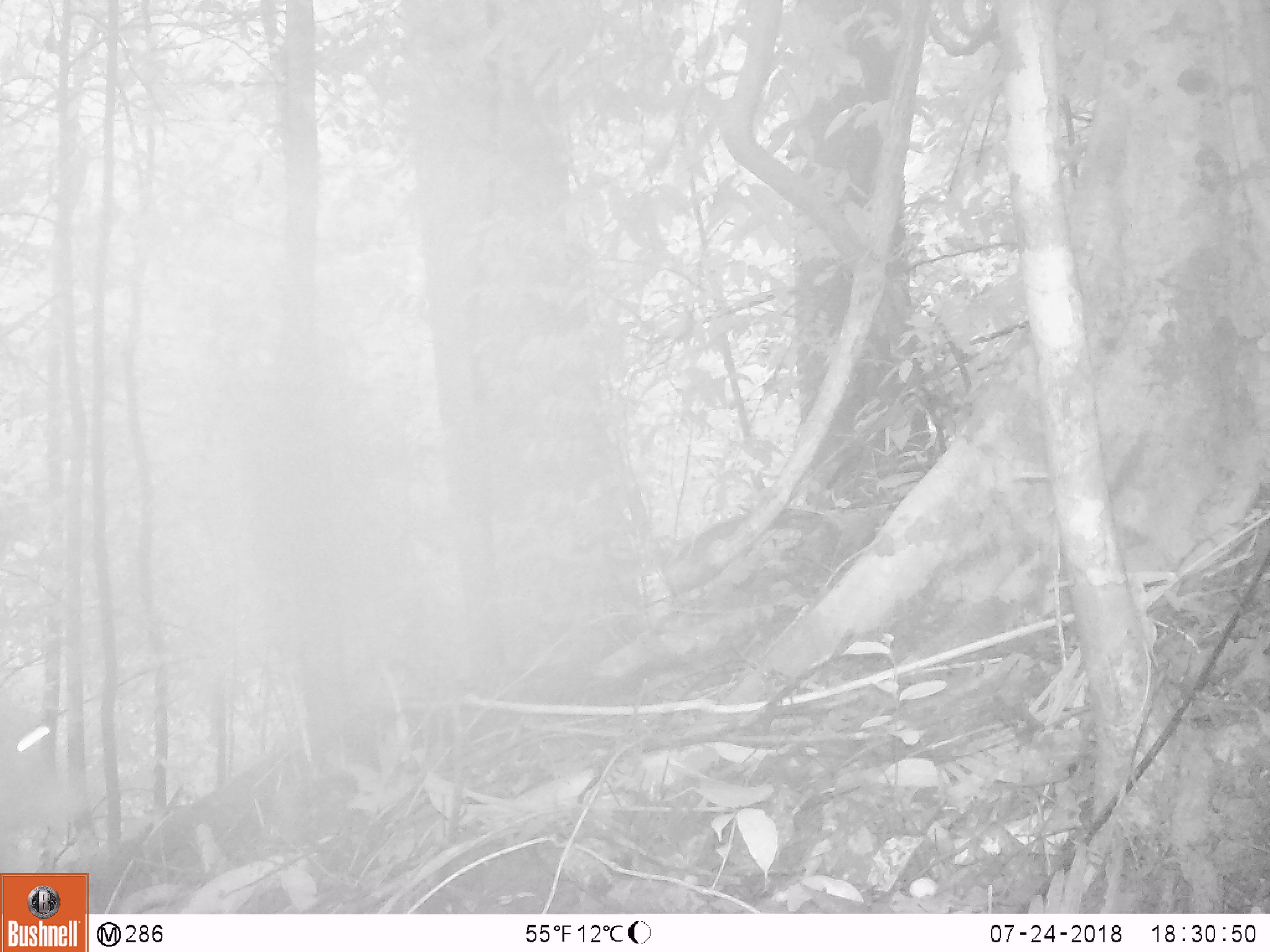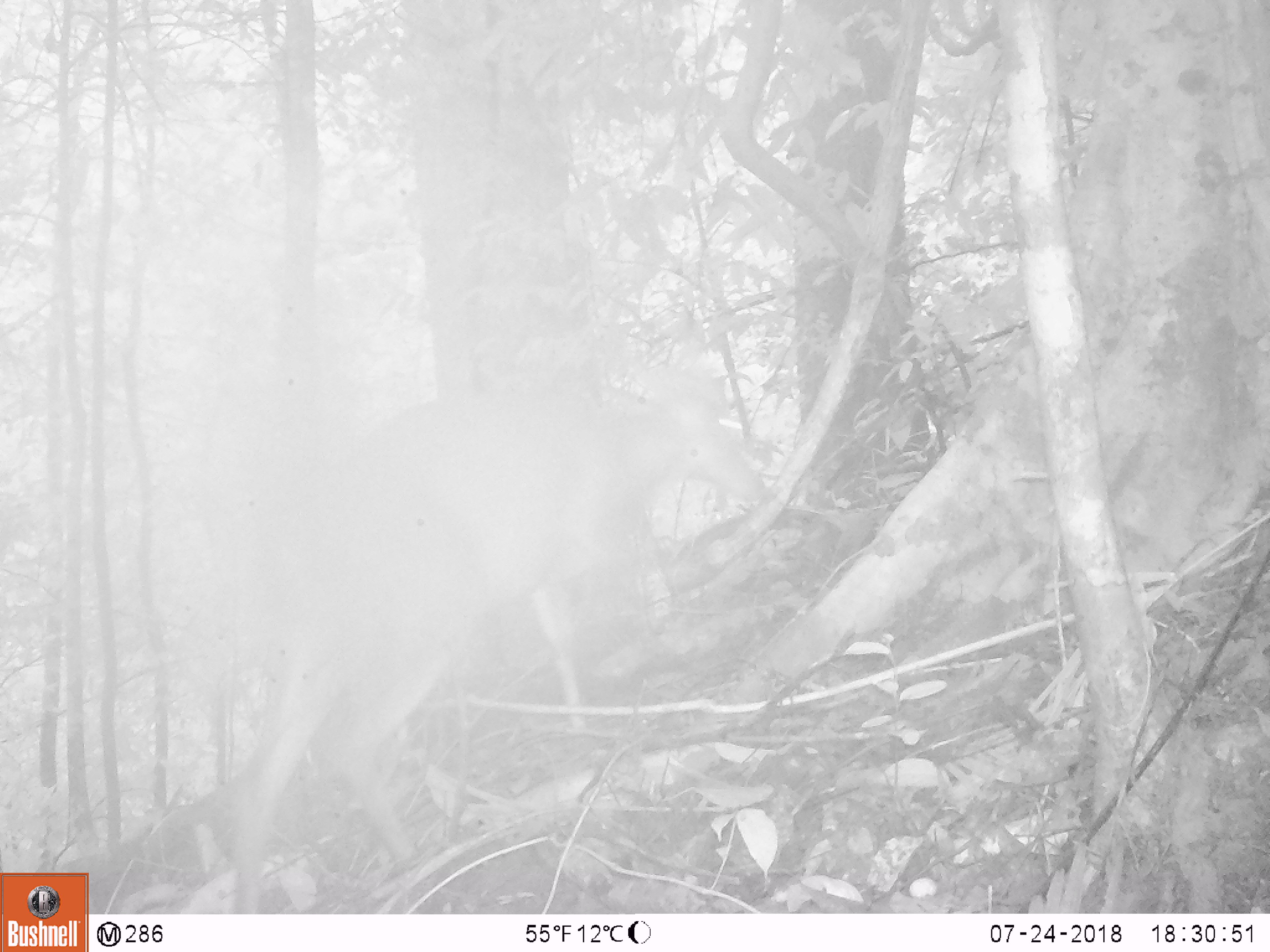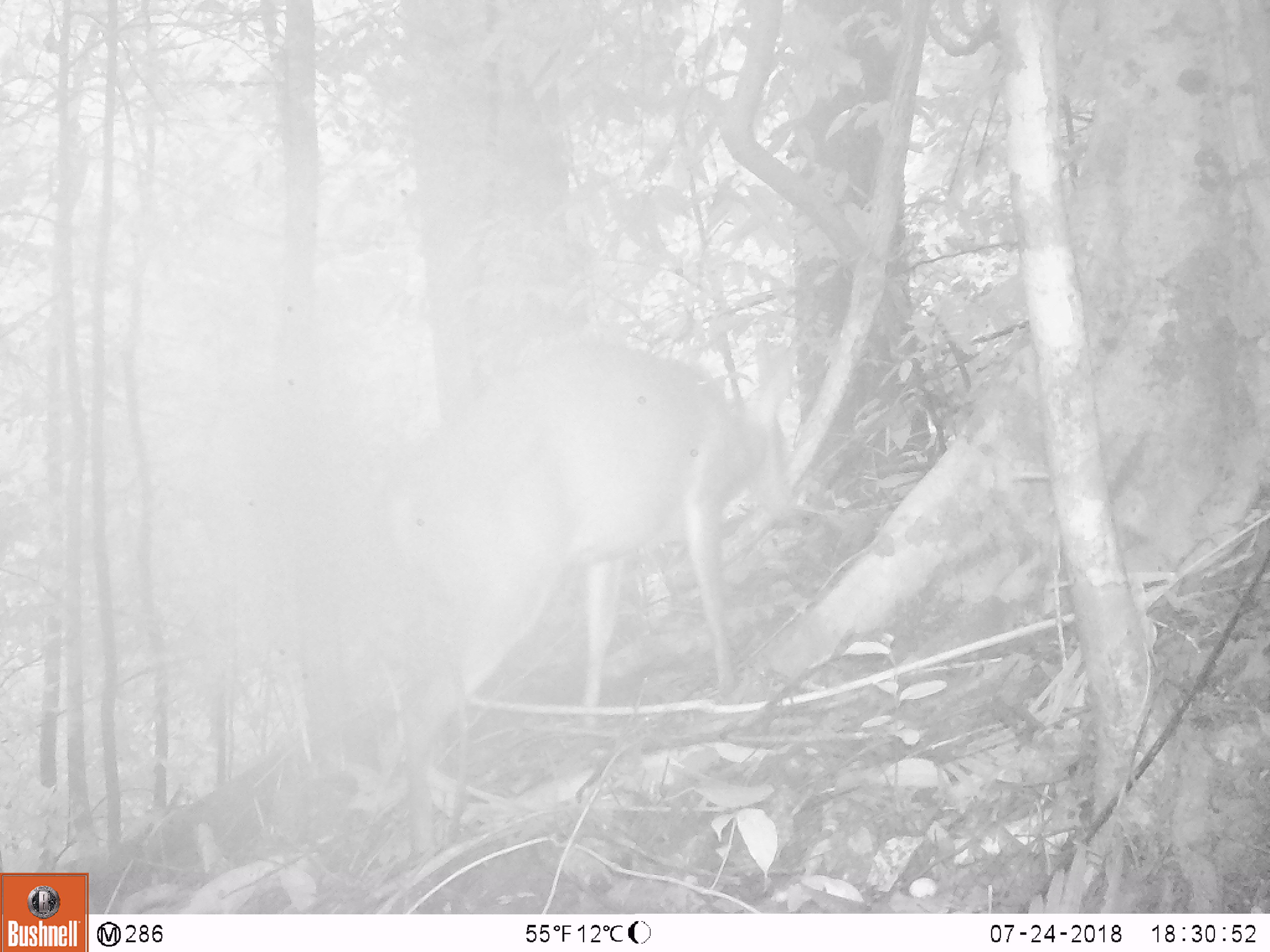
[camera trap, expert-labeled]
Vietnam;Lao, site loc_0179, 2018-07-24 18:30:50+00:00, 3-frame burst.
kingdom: Animalia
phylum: Chordata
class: Mammalia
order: Artiodactyla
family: Cervidae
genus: Muntiacus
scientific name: Muntiacus vuquangensis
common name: large-antlered muntjac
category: large antlered muntjac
Large antlered muntjac (large-antlered muntjac) (Muntiacus vuquangensis). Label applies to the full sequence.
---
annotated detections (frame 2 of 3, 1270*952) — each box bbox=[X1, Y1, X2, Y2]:
large antlered muntjac: bbox=[221, 361, 764, 908]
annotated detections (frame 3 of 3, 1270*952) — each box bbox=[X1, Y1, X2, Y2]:
large antlered muntjac: bbox=[345, 335, 806, 859]